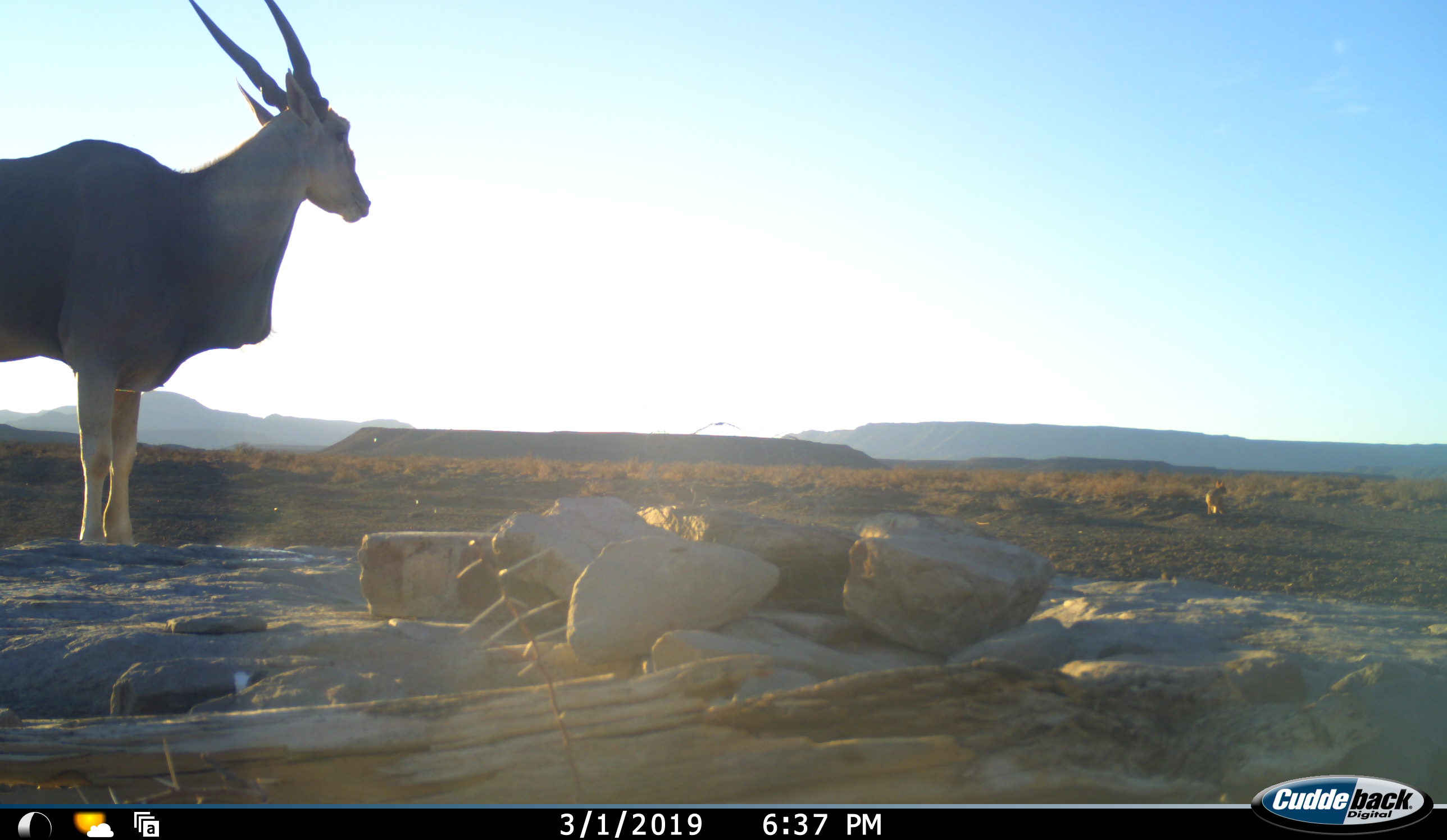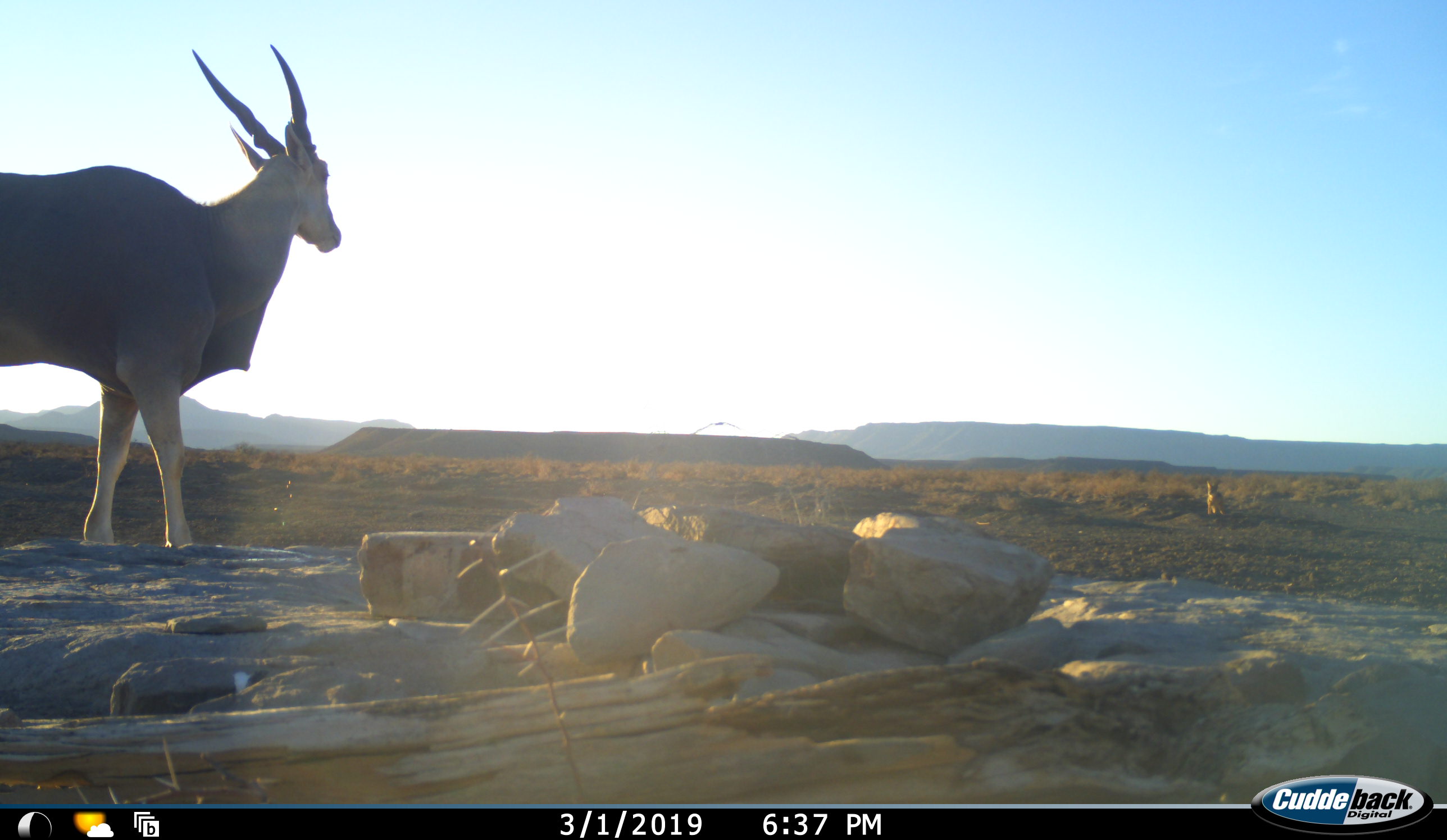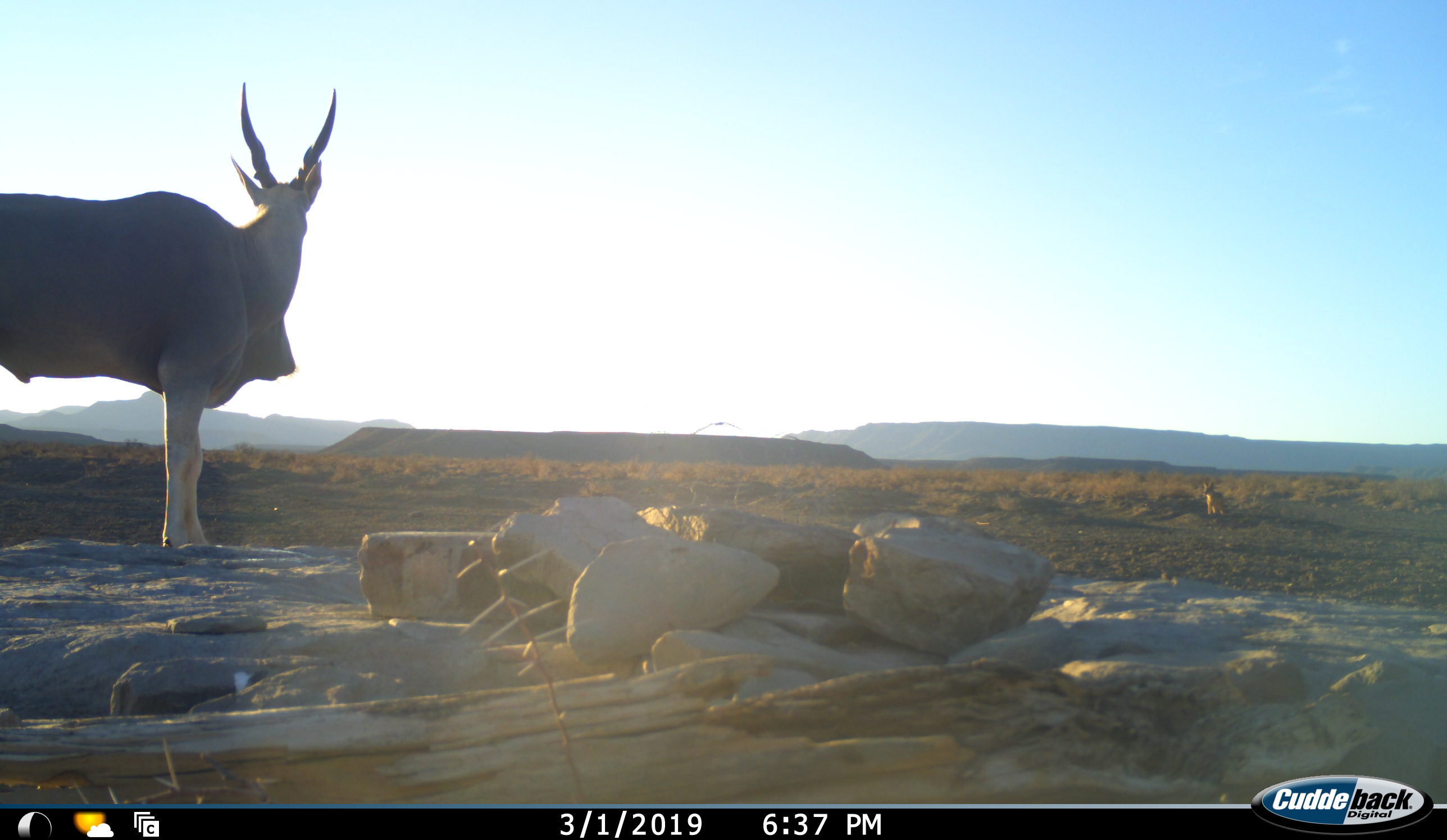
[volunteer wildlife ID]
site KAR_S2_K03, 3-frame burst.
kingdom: Animalia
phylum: Chordata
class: Mammalia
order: Artiodactyla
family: Bovidae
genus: Tragelaphus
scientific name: Tragelaphus oryx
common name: eland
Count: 1.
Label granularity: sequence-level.